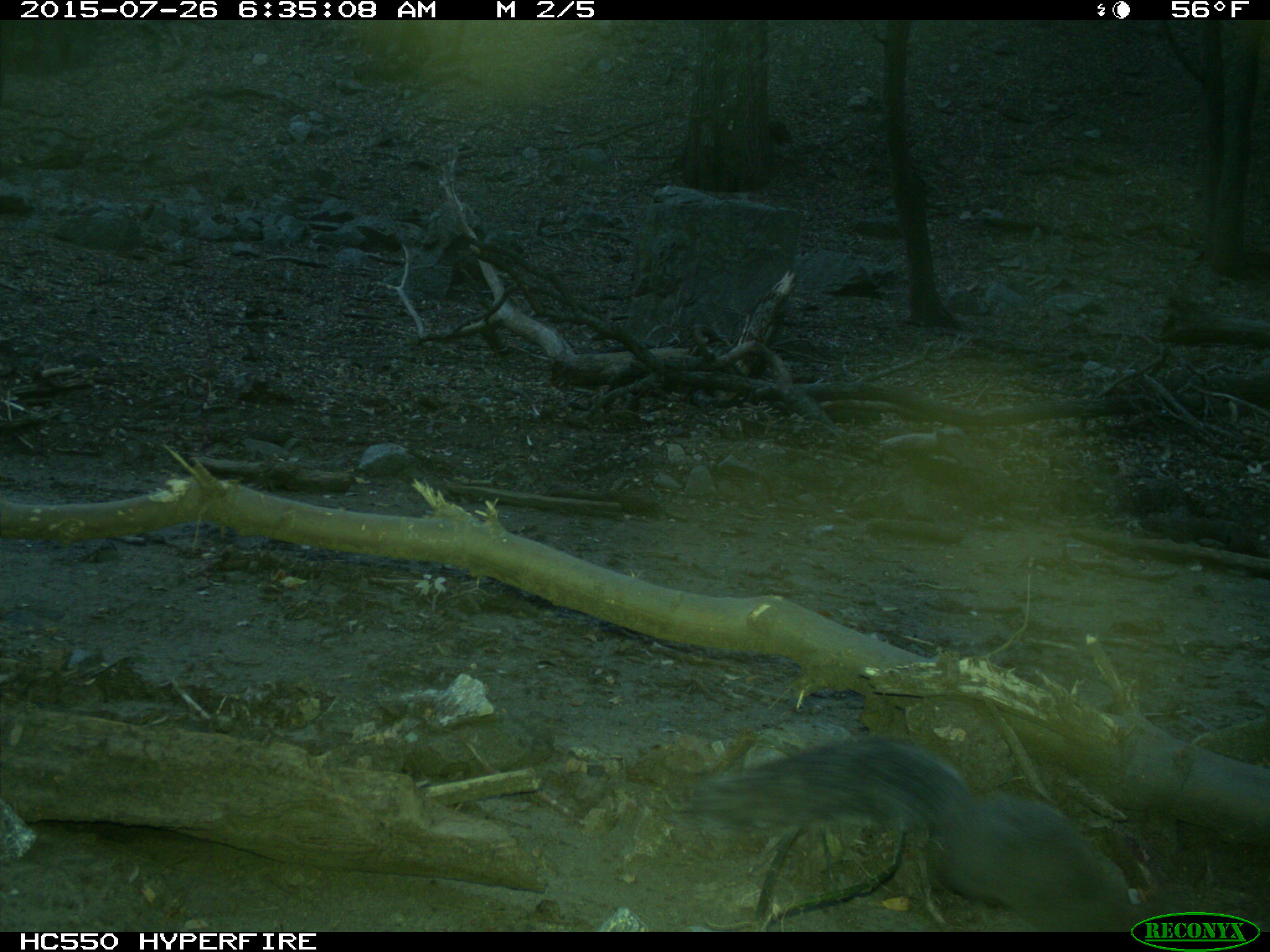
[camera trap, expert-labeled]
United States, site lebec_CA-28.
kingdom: Animalia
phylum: Chordata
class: Mammalia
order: Rodentia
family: Sciuridae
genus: Sciurus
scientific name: Sciurus carolinensis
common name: eastern gray squirrel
Sciurus carolinensis (eastern gray squirrel).